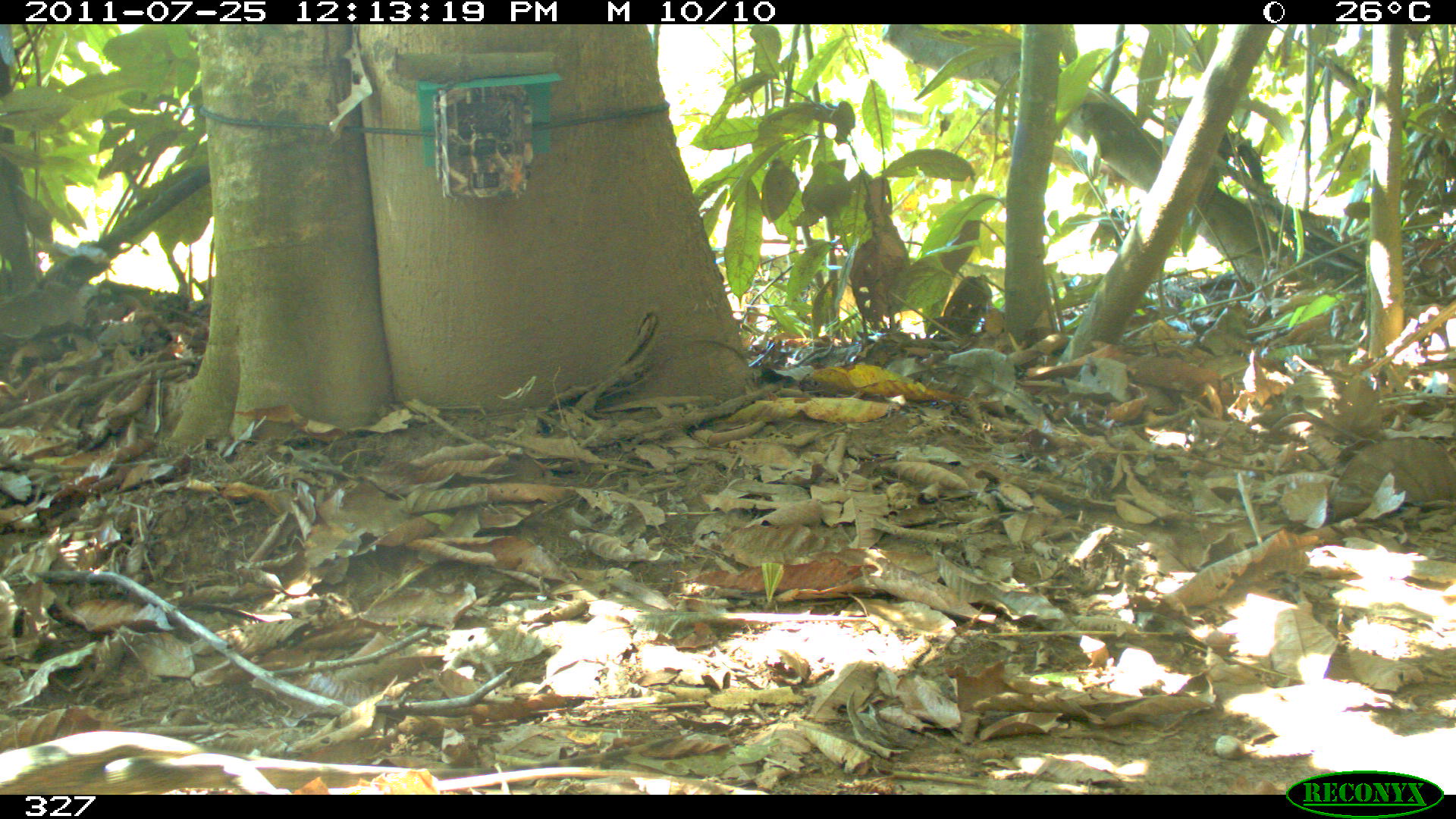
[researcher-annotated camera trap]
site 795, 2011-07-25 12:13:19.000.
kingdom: Animalia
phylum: Chordata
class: Reptilia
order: Squamata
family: Teiidae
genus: Tupinambis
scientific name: Tupinambis teguixin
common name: gold tegu